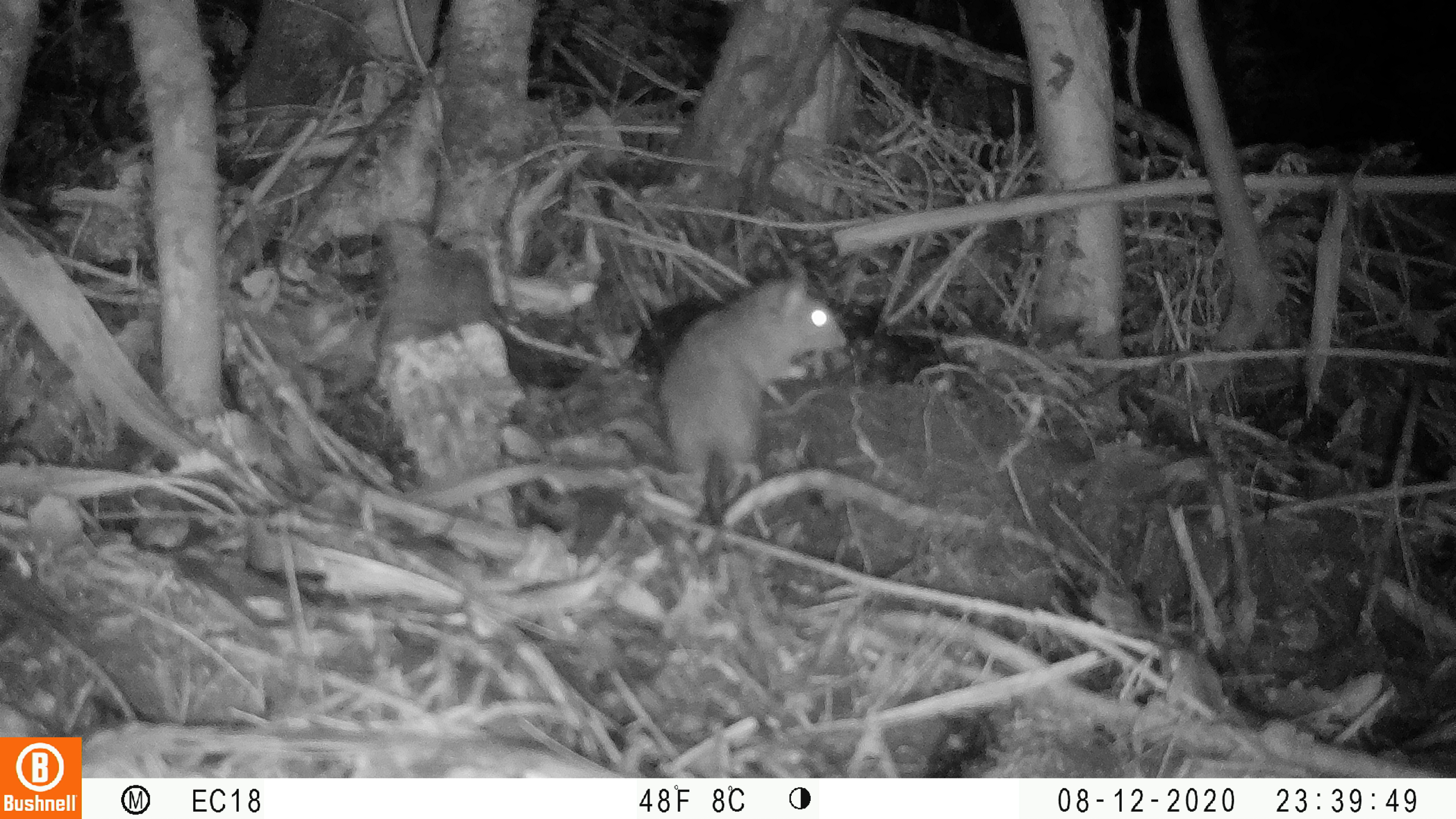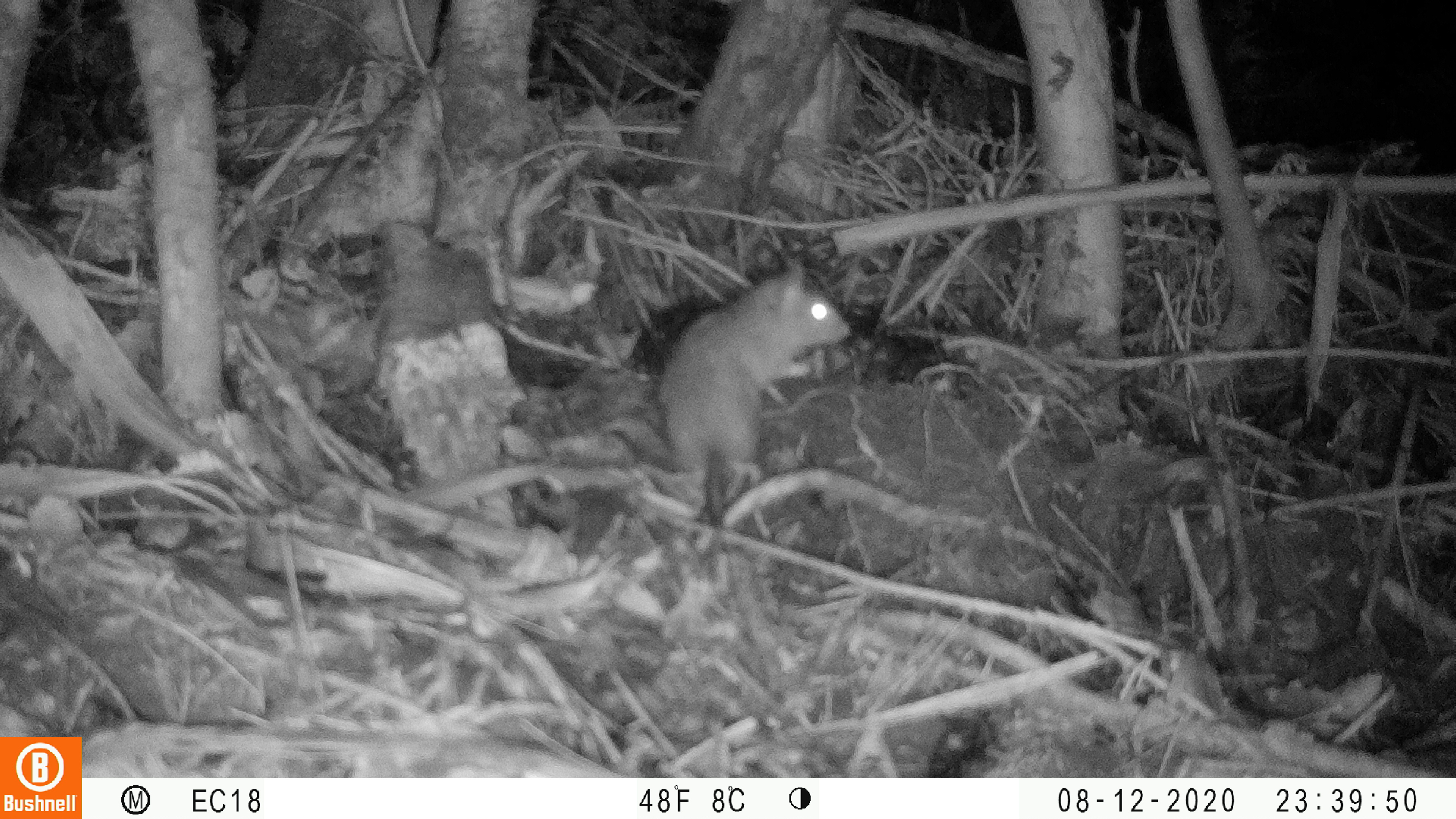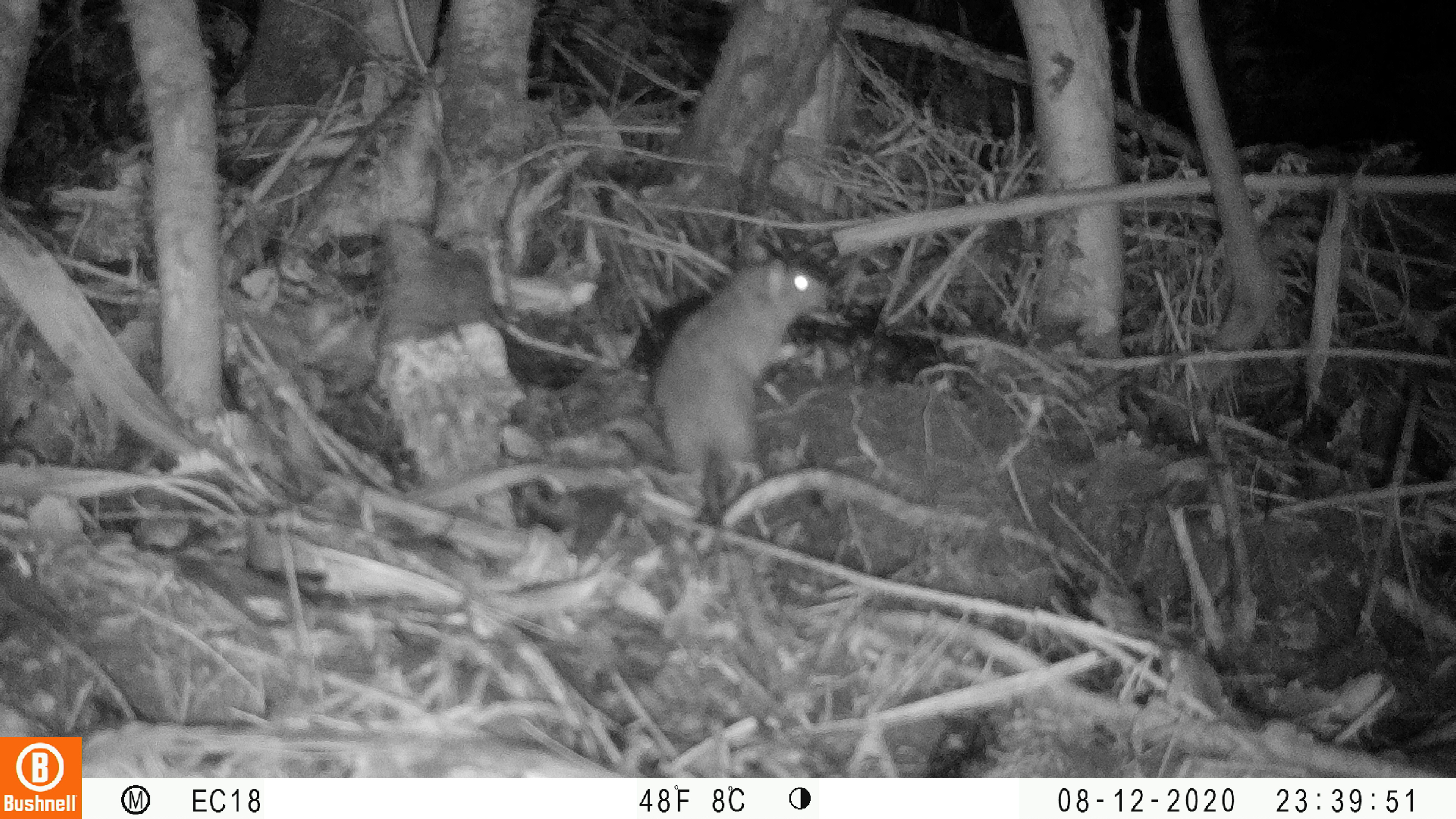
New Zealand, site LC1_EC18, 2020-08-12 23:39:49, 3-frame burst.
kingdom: Animalia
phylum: Chordata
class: Mammalia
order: Rodentia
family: Muridae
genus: Rattus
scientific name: Rattus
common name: rat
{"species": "rat (Rattus)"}